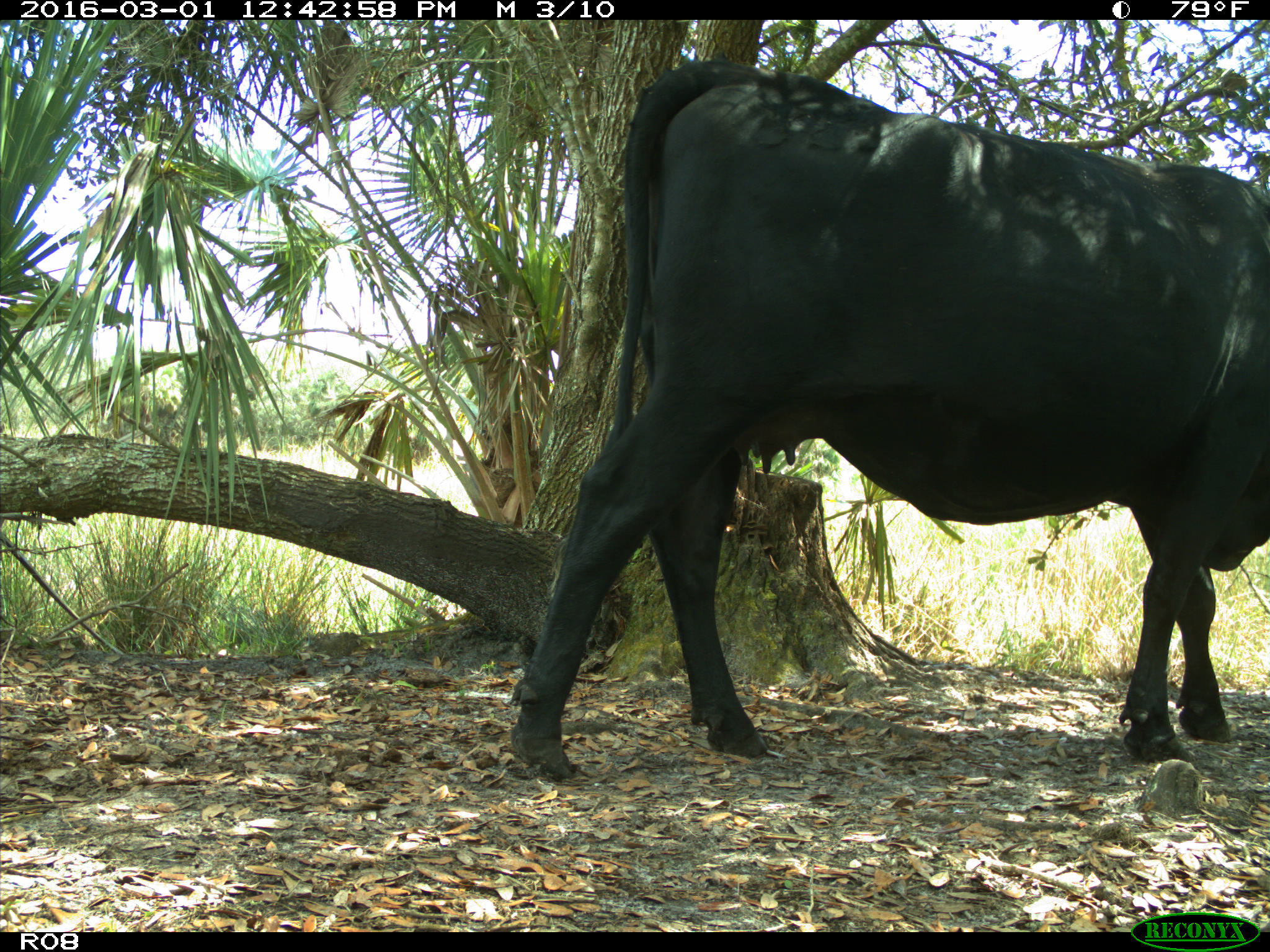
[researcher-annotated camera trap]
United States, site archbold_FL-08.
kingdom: Animalia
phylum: Chordata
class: Mammalia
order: Artiodactyla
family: Bovidae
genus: Bos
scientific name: Bos taurus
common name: domestic cow